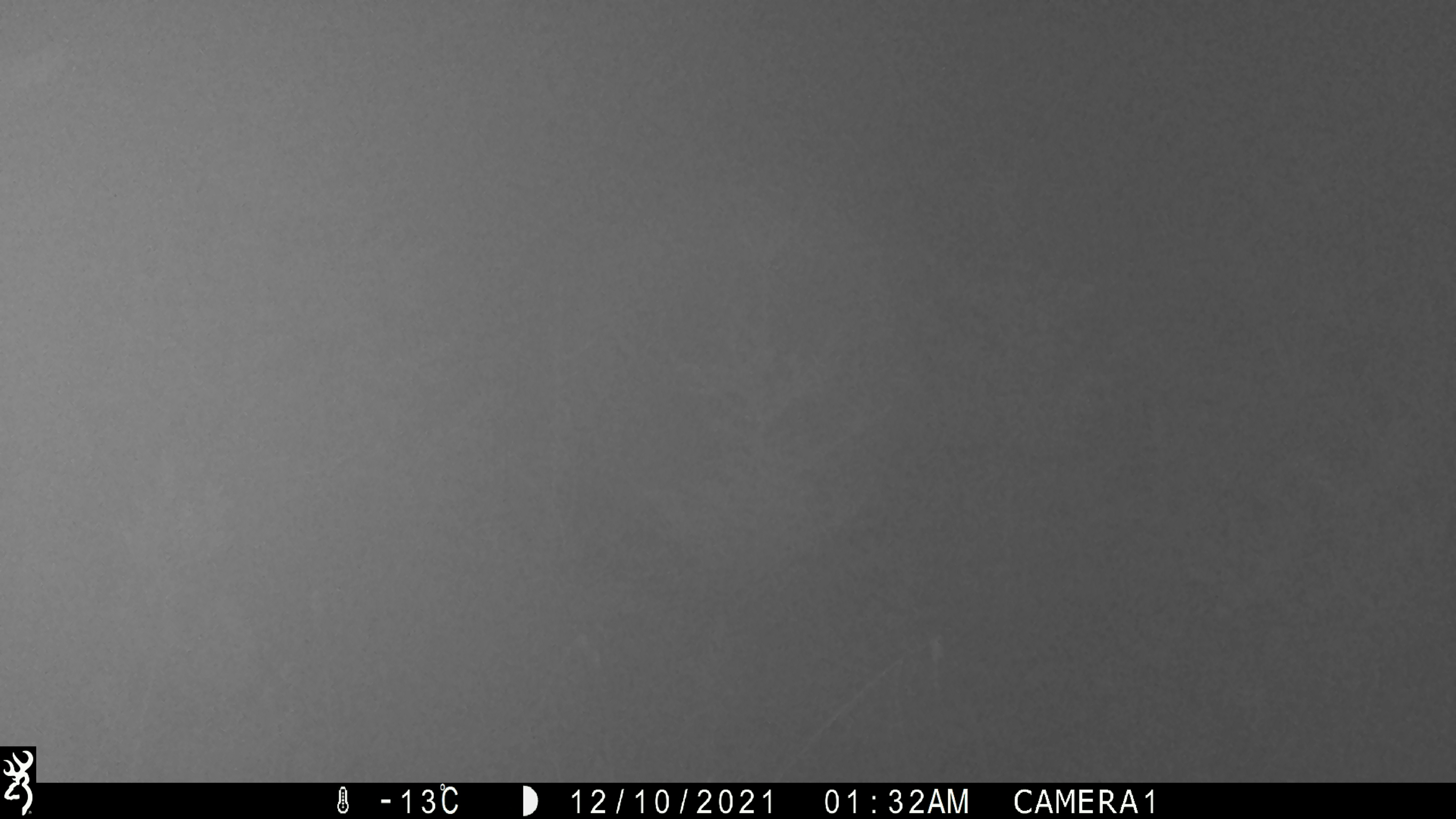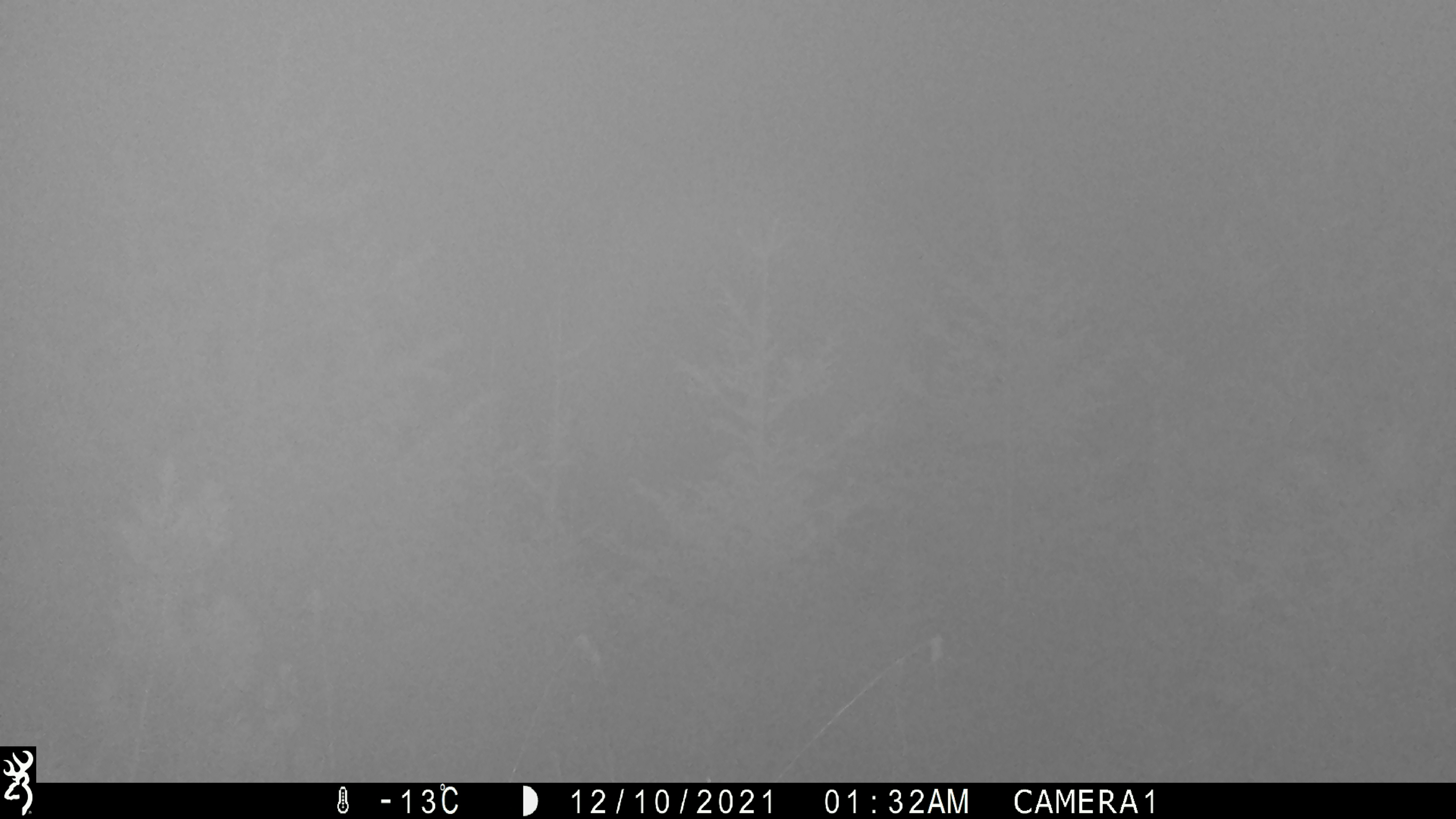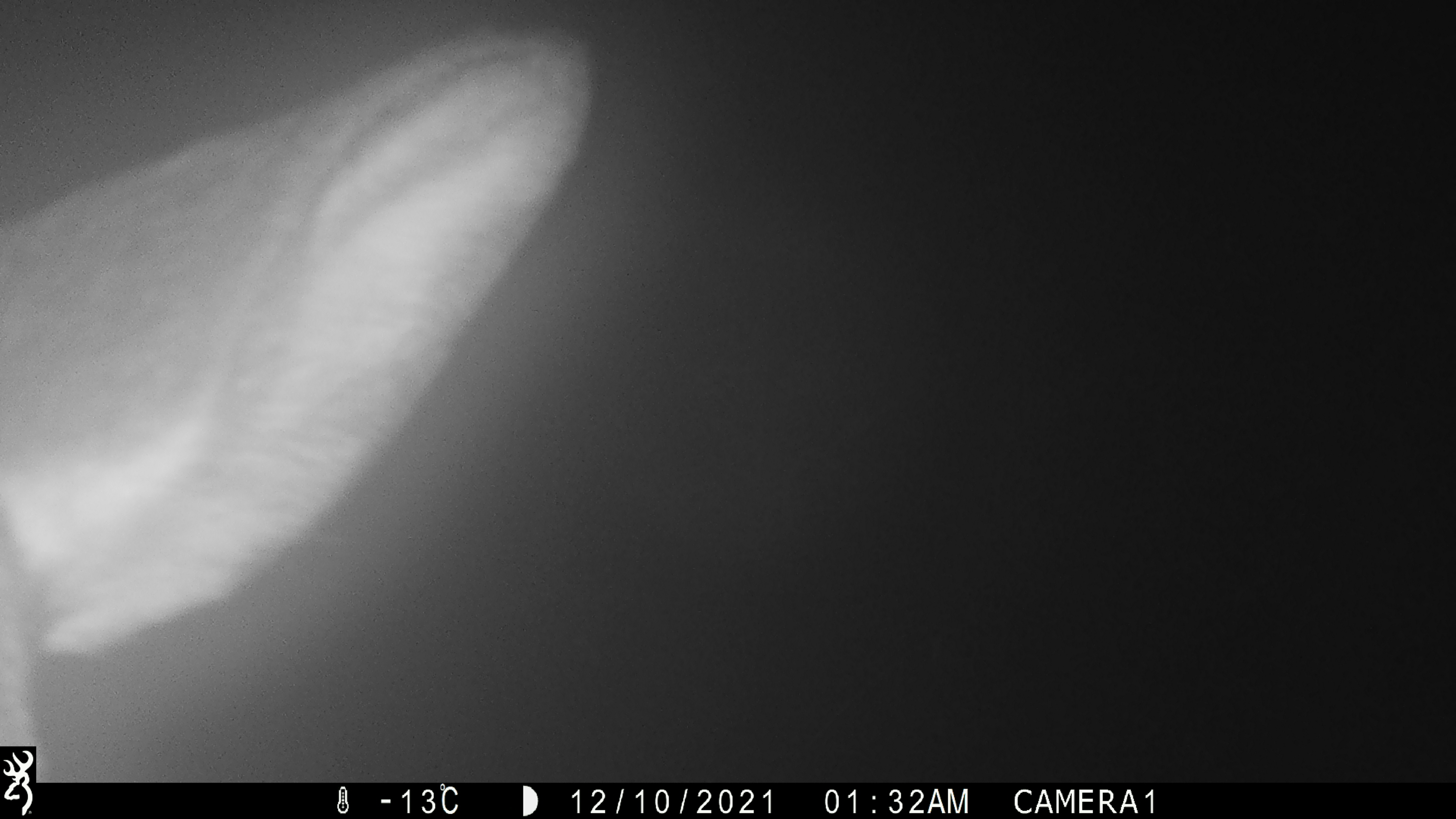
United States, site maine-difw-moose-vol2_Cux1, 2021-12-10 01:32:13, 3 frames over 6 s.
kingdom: Animalia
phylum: Chordata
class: Mammalia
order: Artiodactyla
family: Cervidae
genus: Alces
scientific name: Alces alces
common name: moose